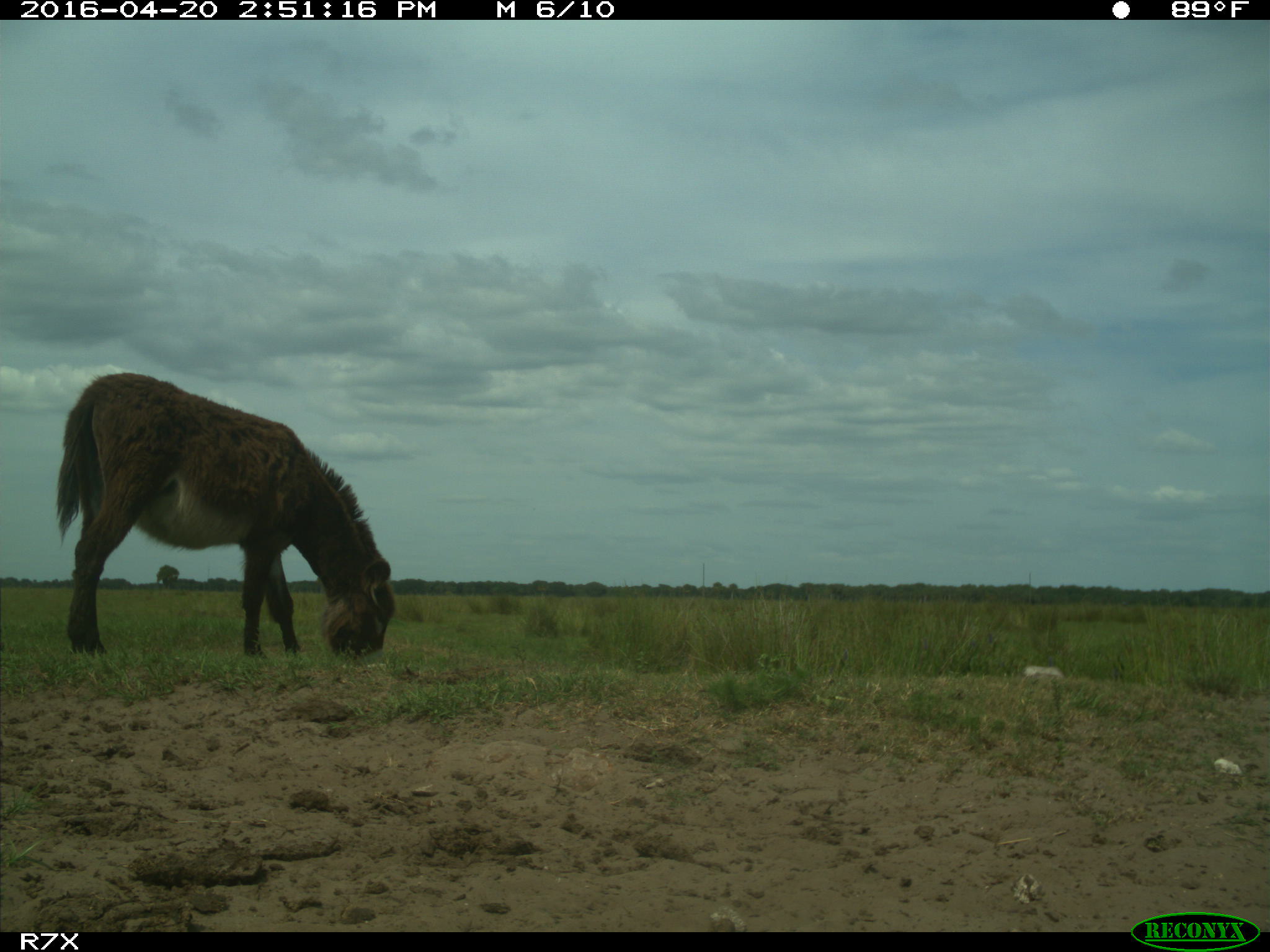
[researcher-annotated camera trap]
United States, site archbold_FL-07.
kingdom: Animalia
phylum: Chordata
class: Mammalia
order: Artiodactyla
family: Bovidae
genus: Bos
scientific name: Bos taurus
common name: domestic cow